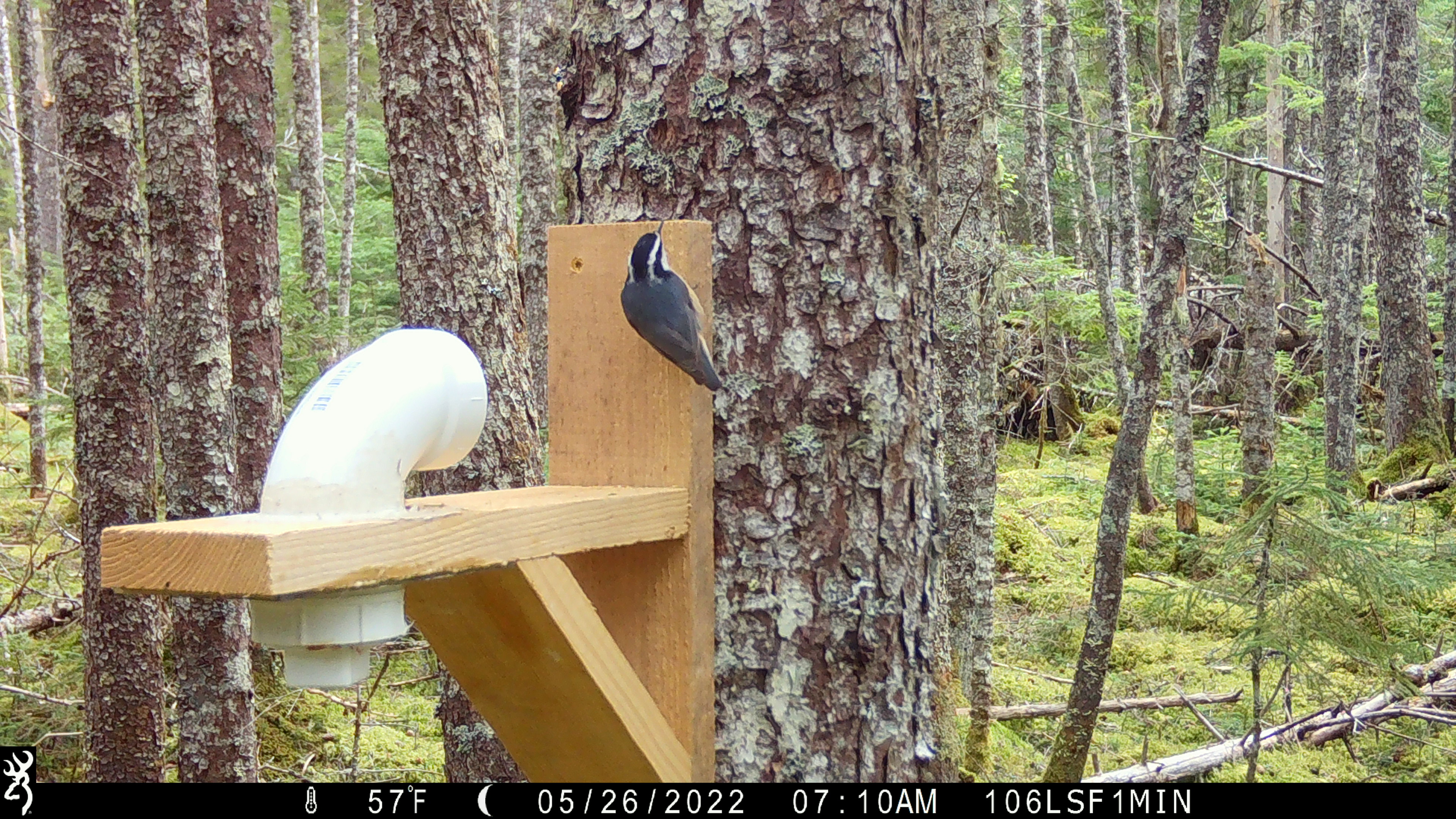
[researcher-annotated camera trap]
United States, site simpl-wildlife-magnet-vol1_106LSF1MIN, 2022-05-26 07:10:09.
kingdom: Animalia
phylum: Chordata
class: Aves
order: Passeriformes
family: Sittidae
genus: Sitta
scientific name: Sitta canadensis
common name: red-breasted nuthatch